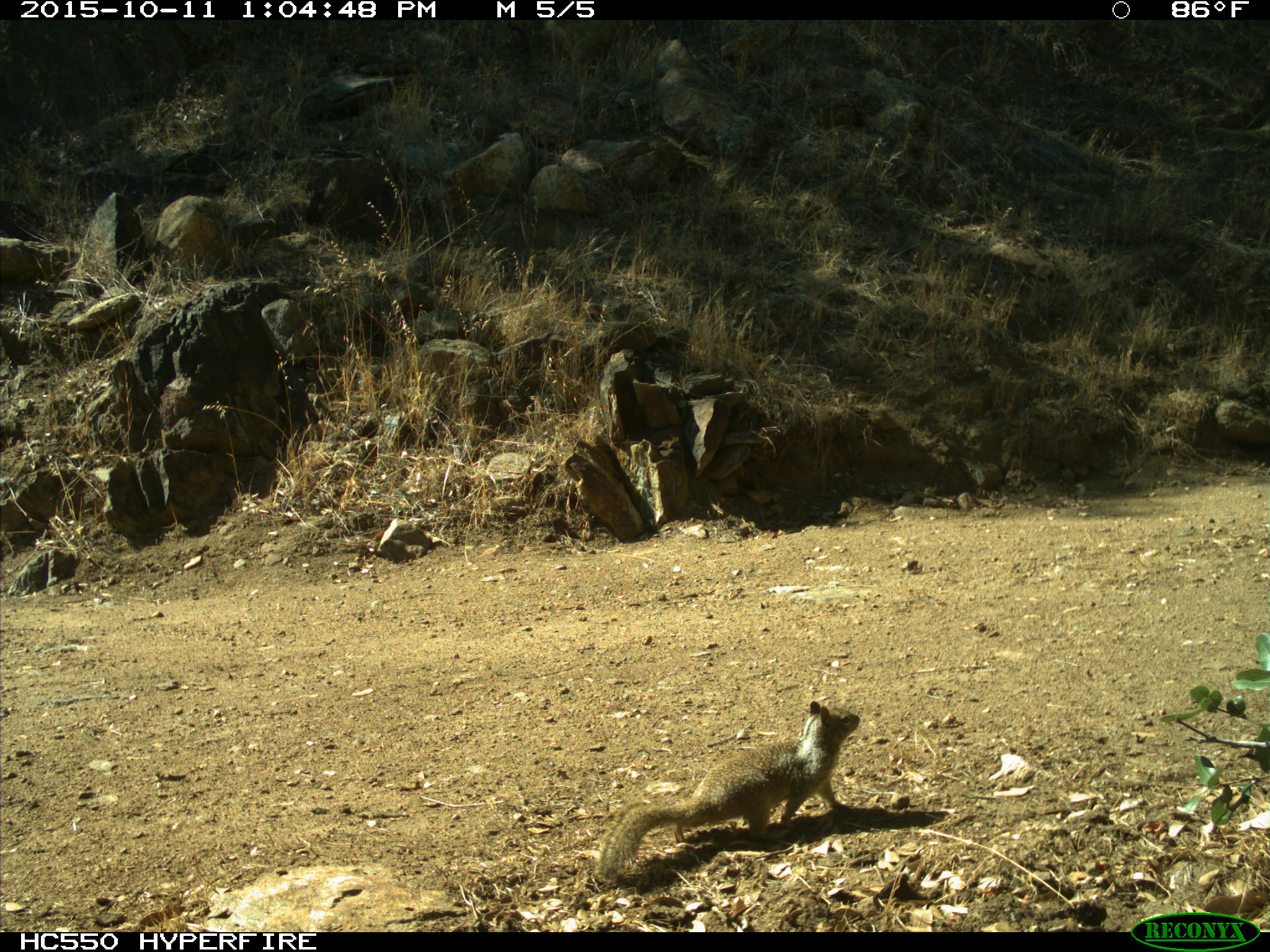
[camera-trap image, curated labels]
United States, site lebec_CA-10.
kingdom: Animalia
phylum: Chordata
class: Mammalia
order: Rodentia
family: Sciuridae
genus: Otospermophilus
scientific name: Otospermophilus beecheyi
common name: california ground squirrel